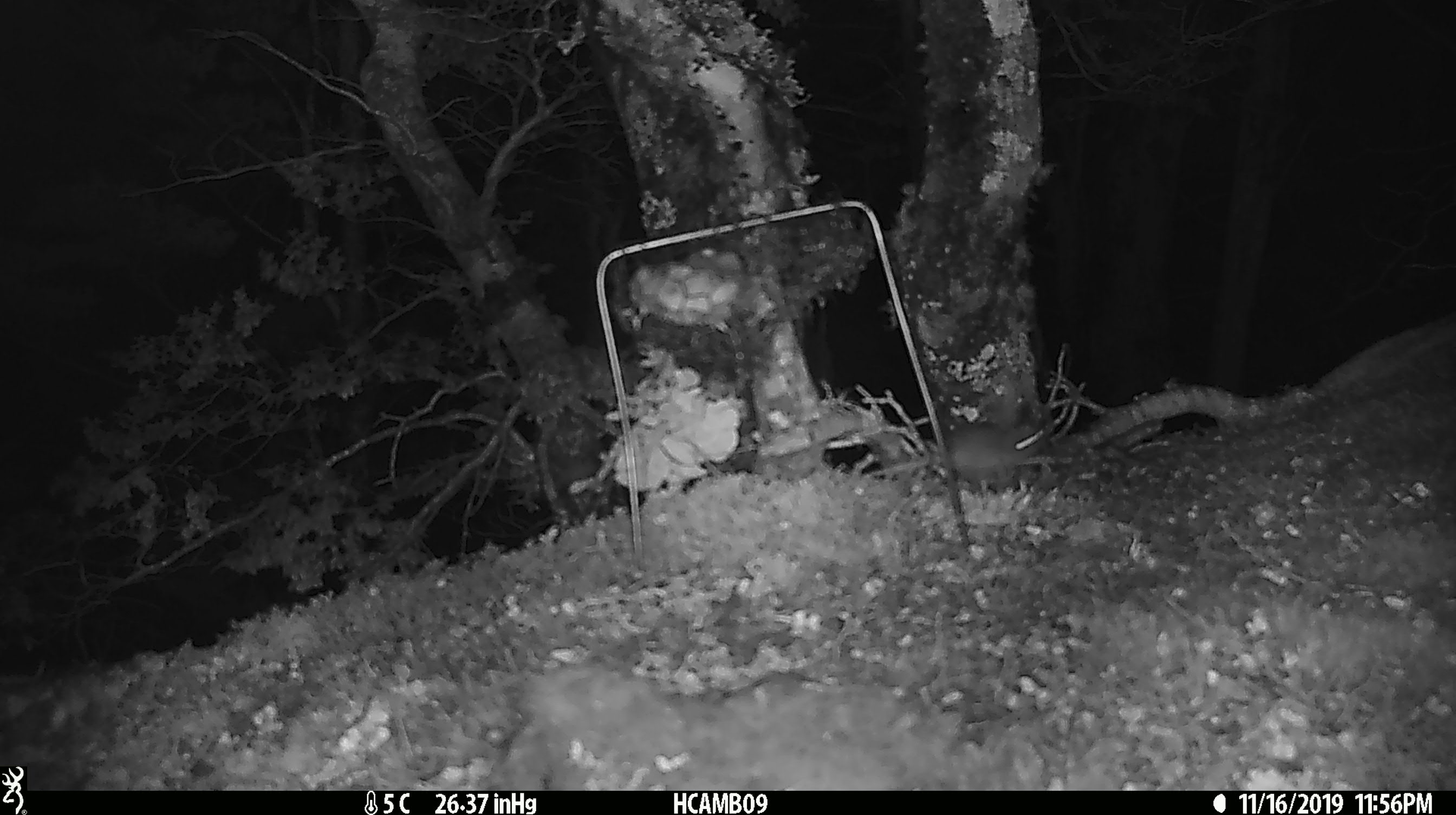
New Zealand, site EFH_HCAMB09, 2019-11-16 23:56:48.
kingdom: Animalia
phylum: Chordata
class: Mammalia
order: Rodentia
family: Muridae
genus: Mus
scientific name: Mus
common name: mouse